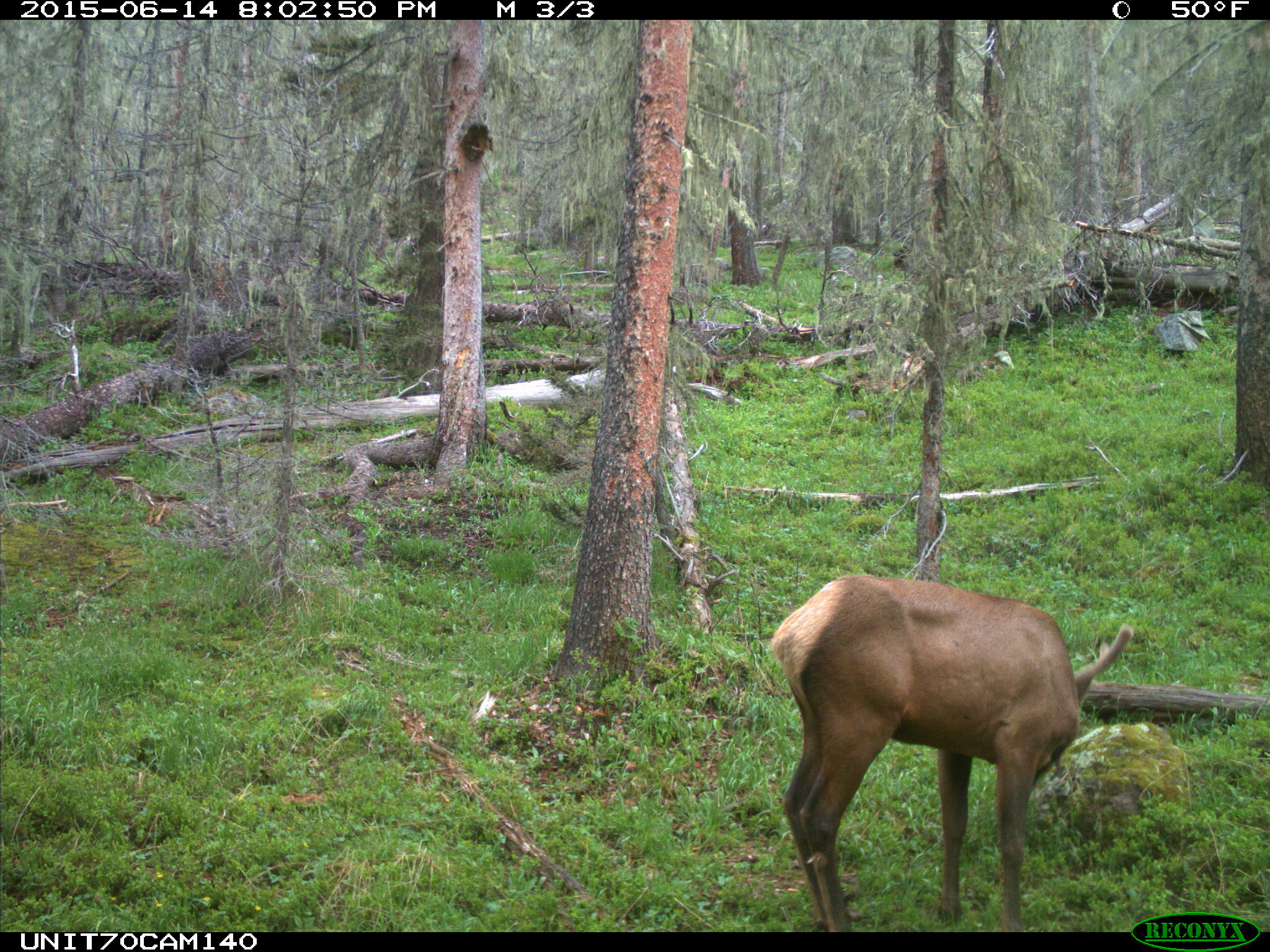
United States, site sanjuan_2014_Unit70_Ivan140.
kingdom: Animalia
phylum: Chordata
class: Mammalia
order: Artiodactyla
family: Cervidae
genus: Cervus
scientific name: Cervus elaphus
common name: red deer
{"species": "Cervus elaphus (red deer)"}